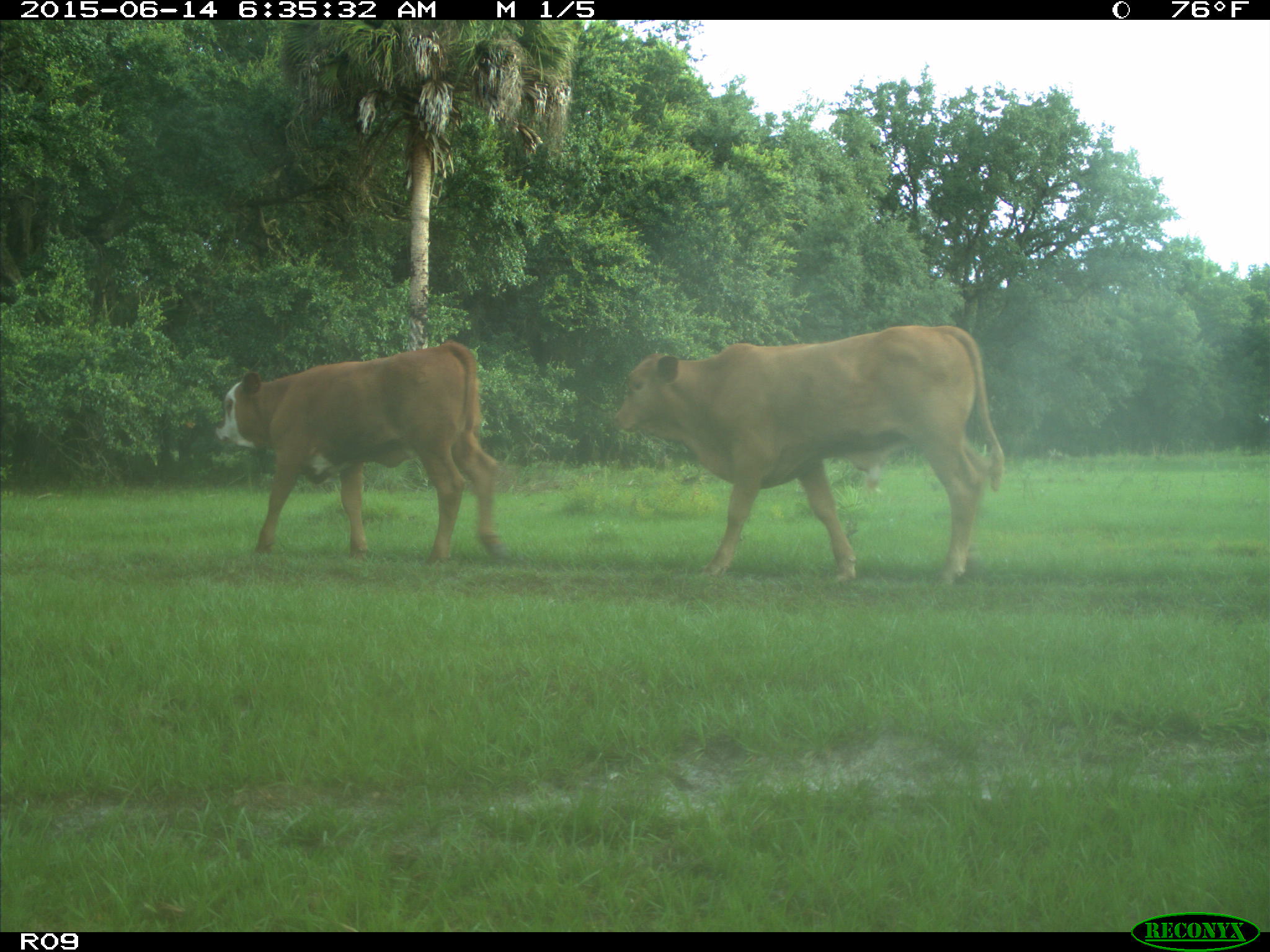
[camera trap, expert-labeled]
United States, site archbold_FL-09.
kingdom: Animalia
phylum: Chordata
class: Mammalia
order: Artiodactyla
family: Bovidae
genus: Bos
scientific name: Bos taurus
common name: domestic cow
Bos taurus (domestic cow).